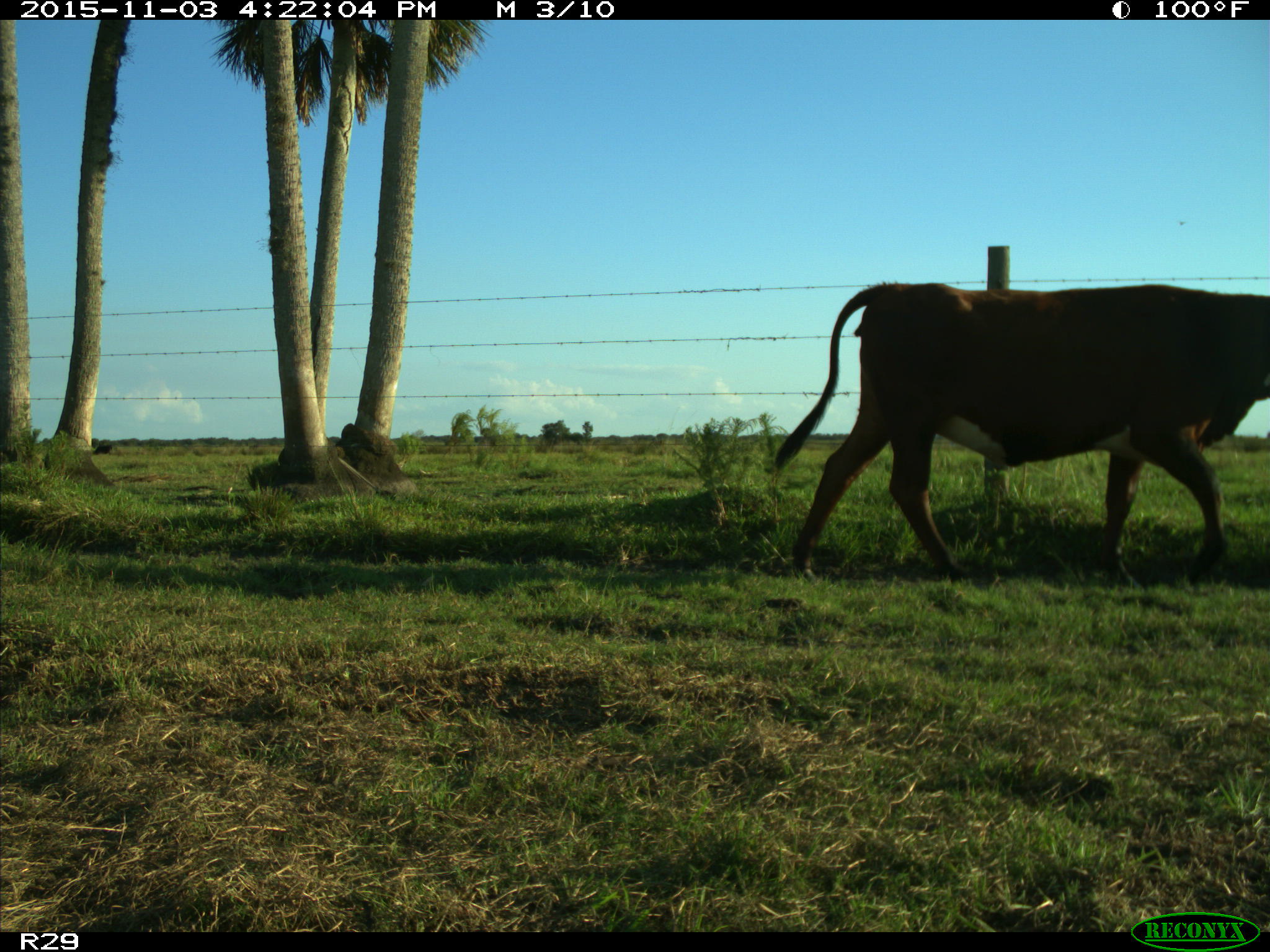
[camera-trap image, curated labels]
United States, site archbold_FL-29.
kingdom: Animalia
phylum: Chordata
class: Mammalia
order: Artiodactyla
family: Bovidae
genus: Bos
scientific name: Bos taurus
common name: domestic cow